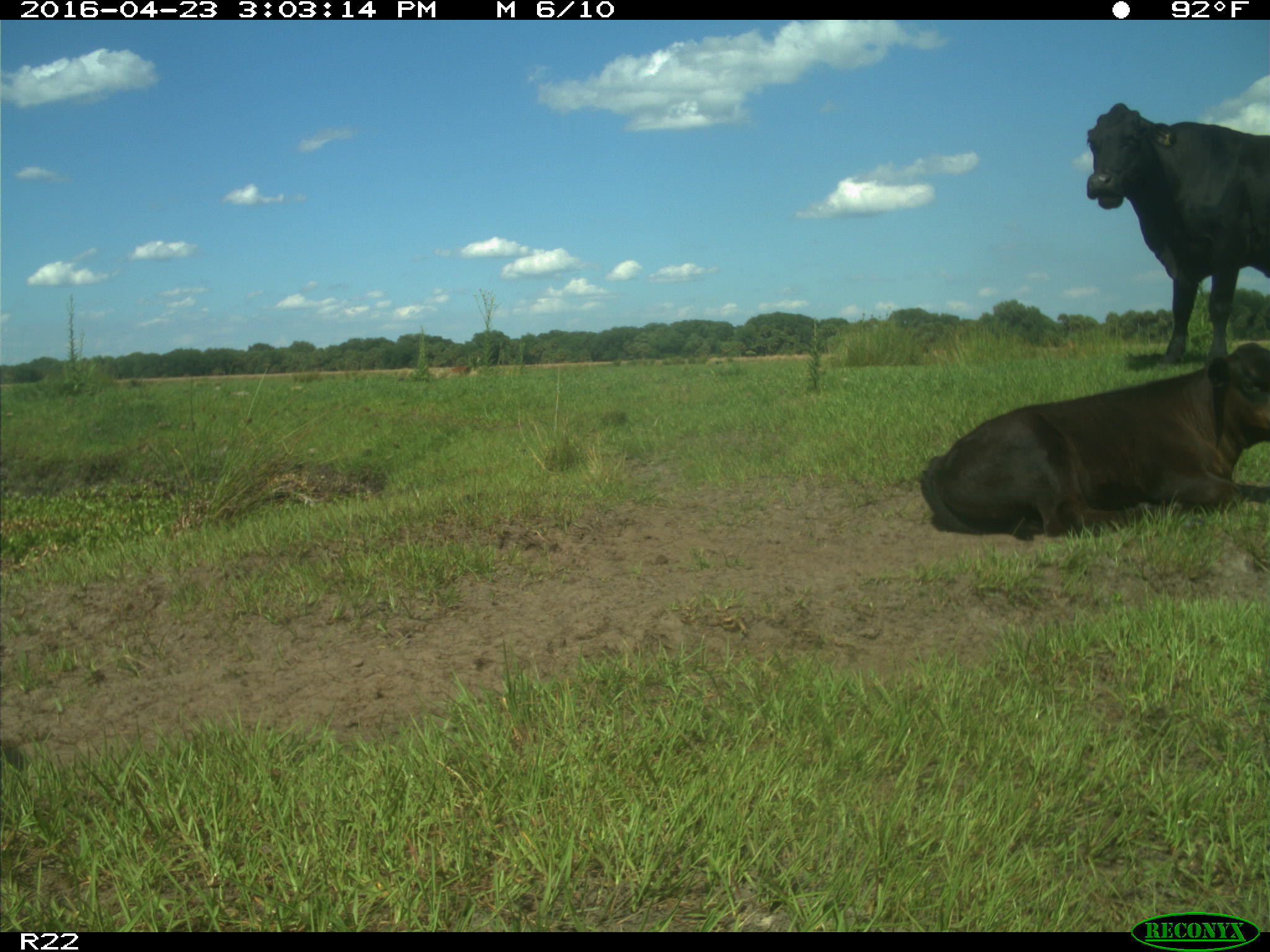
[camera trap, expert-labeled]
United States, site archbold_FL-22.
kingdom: Animalia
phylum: Chordata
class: Mammalia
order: Artiodactyla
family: Bovidae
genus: Bos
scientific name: Bos taurus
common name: domestic cow